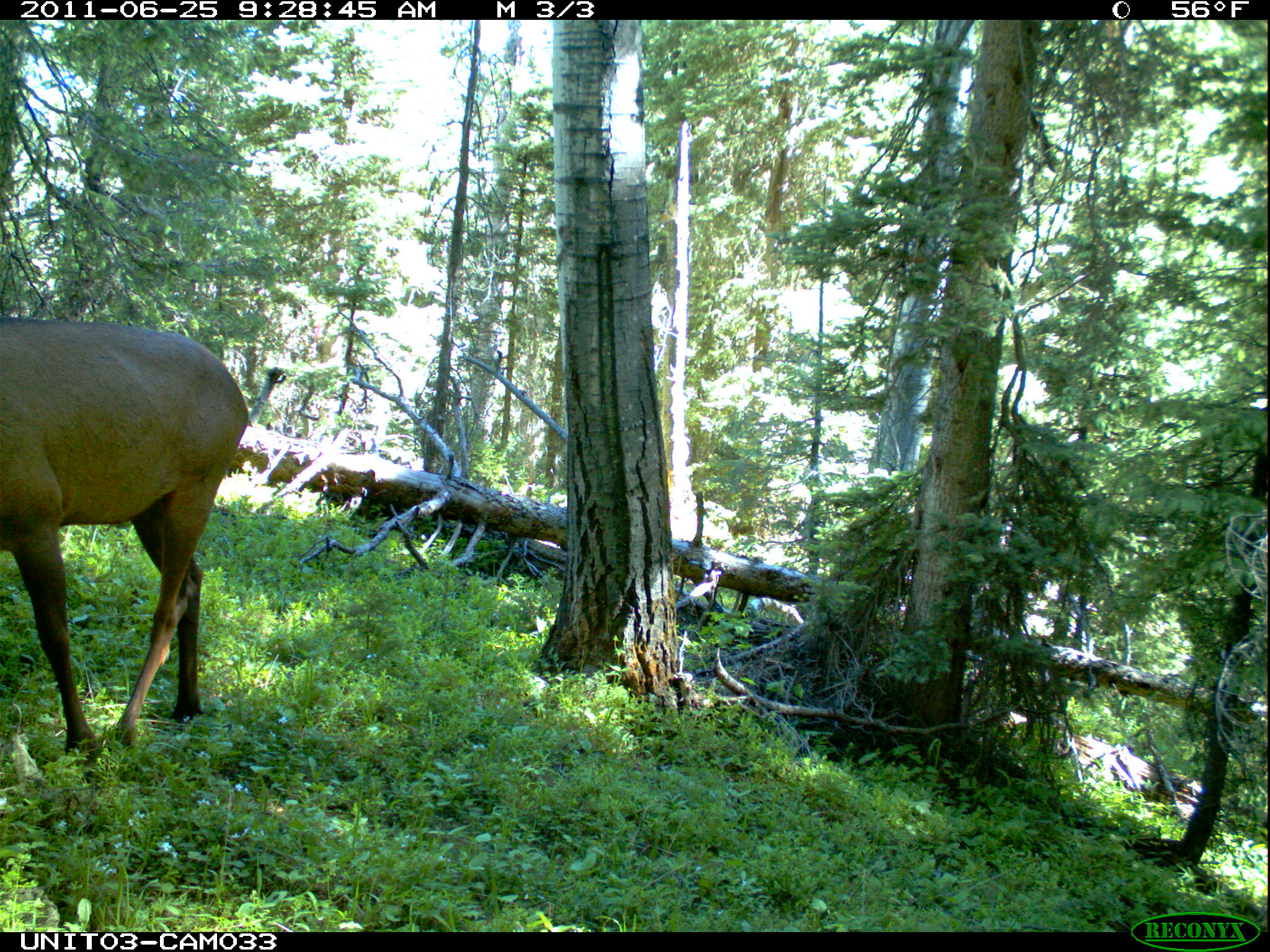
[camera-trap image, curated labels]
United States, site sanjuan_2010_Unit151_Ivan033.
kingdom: Animalia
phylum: Chordata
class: Mammalia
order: Artiodactyla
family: Cervidae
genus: Cervus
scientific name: Cervus elaphus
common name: red deer